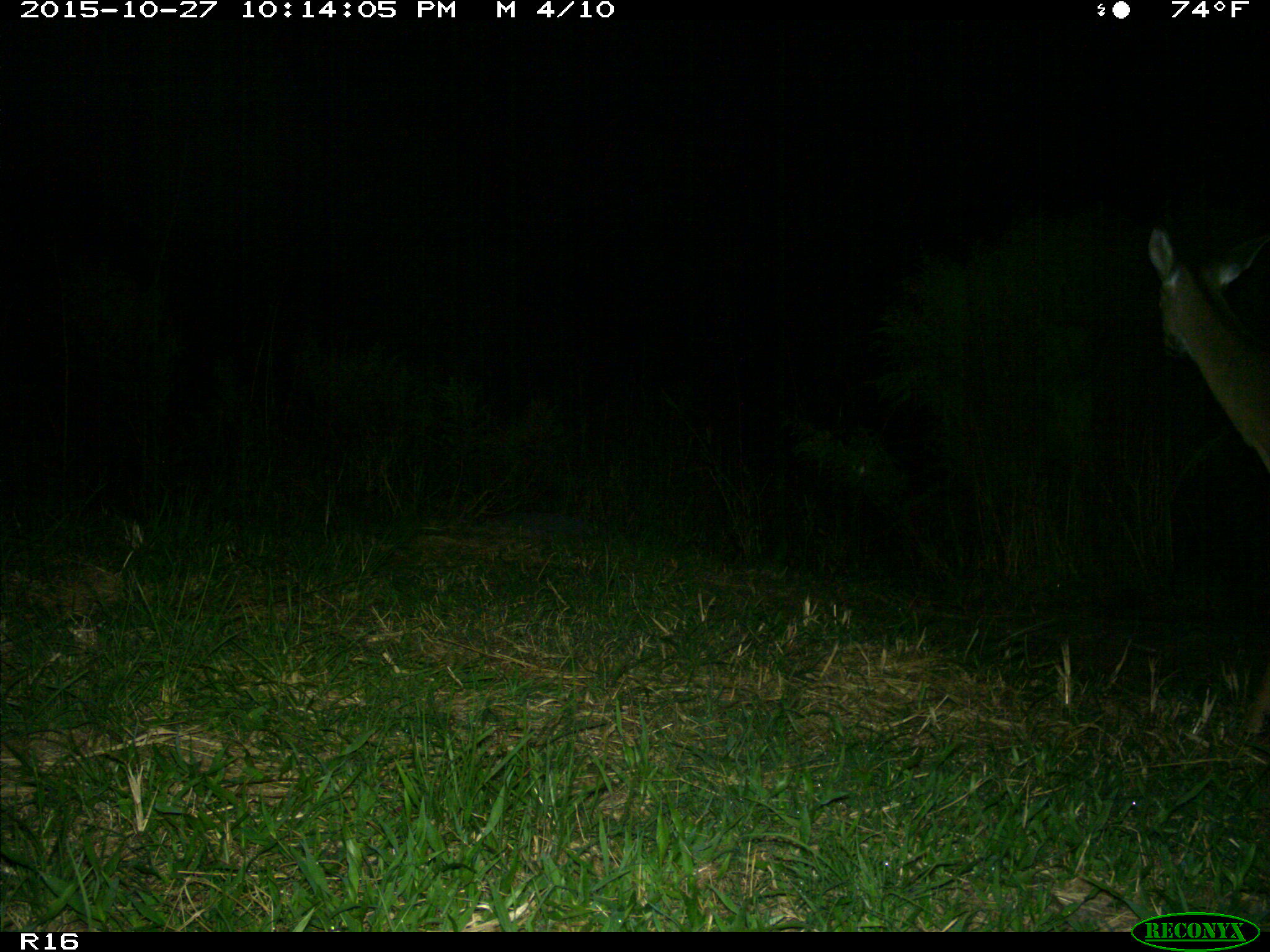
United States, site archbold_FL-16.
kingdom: Animalia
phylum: Chordata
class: Mammalia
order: Artiodactyla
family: Cervidae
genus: Odocoileus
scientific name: Odocoileus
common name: deer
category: unidentified deer